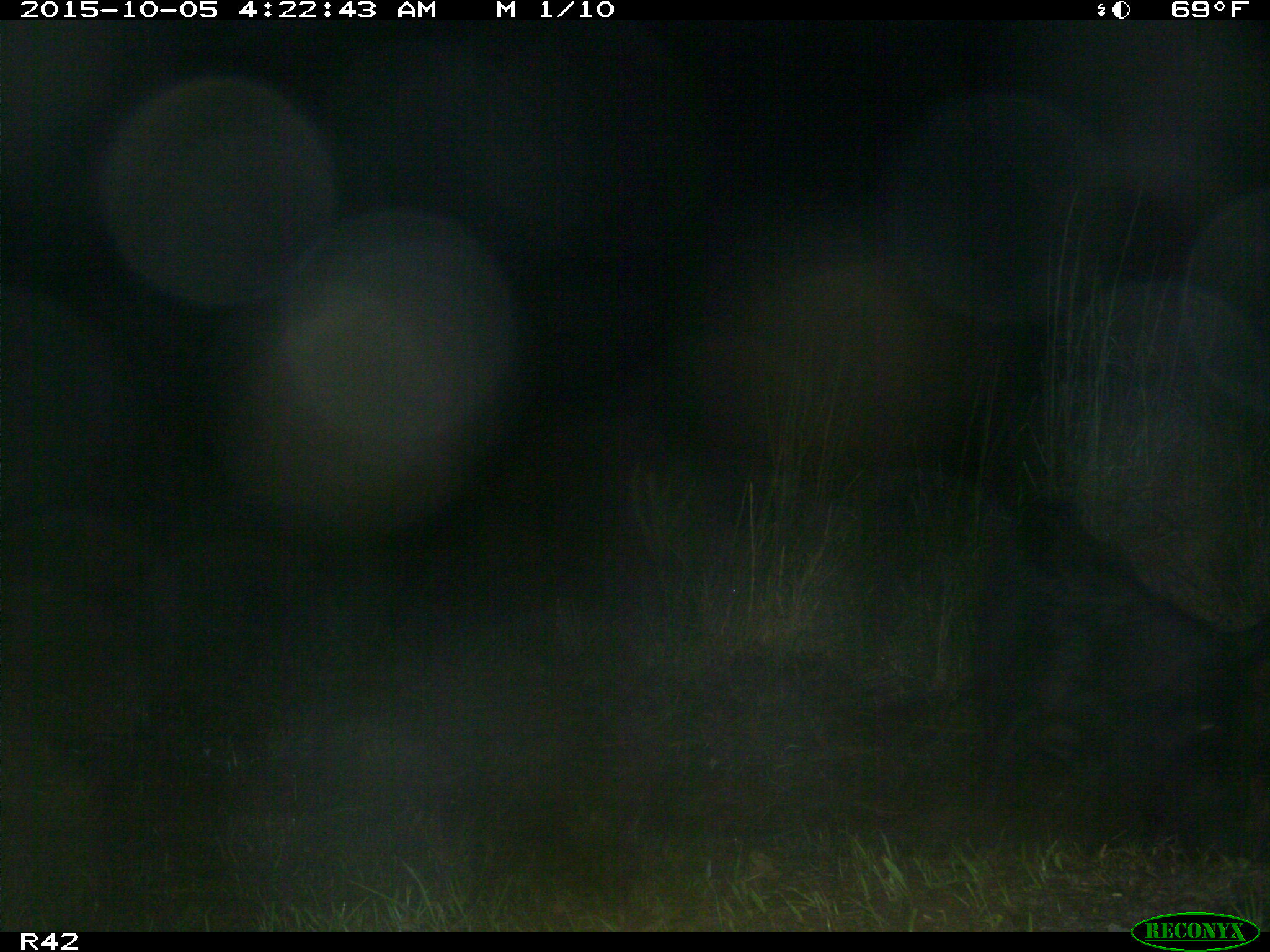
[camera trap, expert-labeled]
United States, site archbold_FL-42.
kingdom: Animalia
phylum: Chordata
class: Mammalia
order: Artiodactyla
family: Suidae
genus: Sus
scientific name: Sus scrofa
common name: wild boar